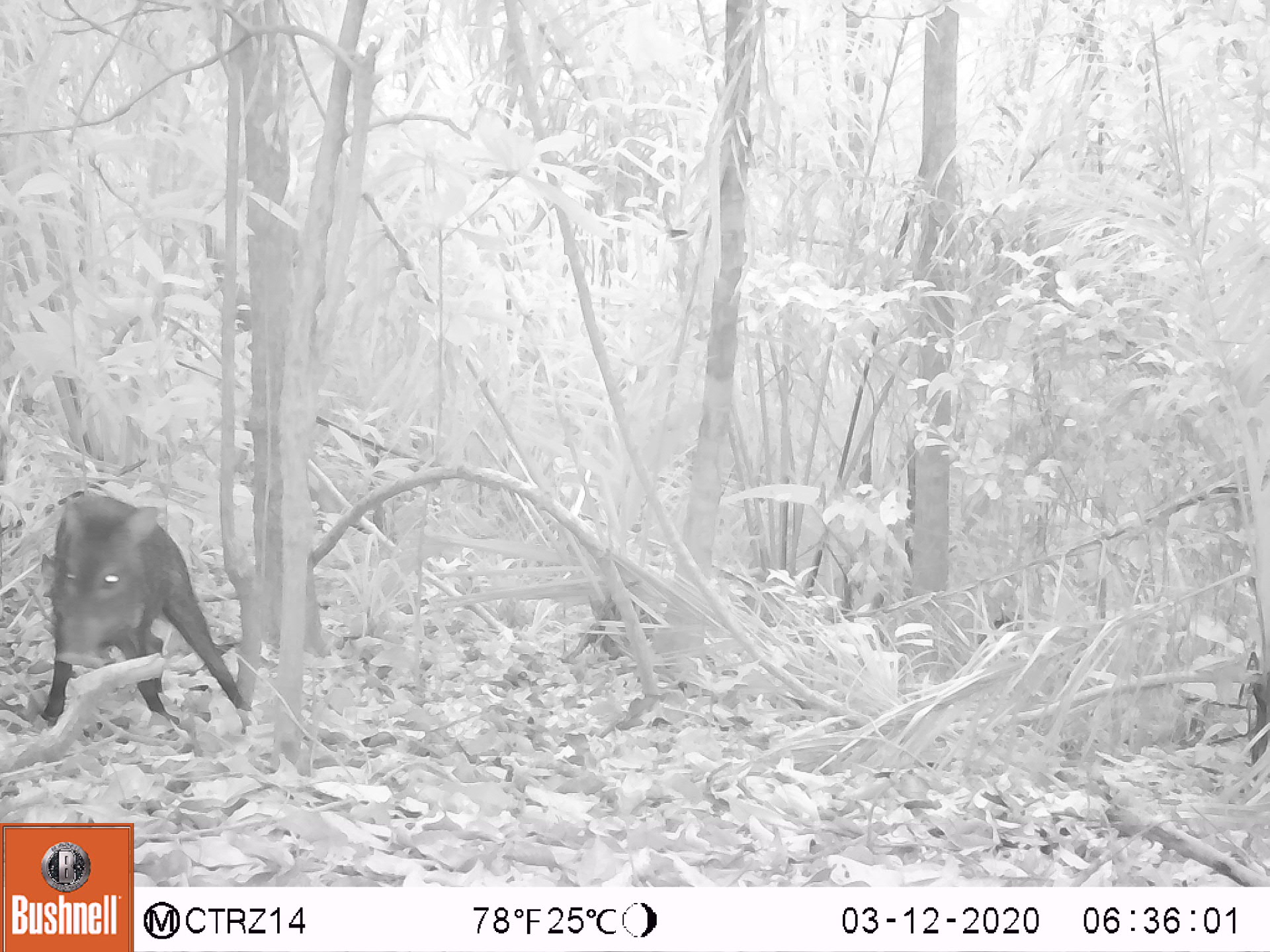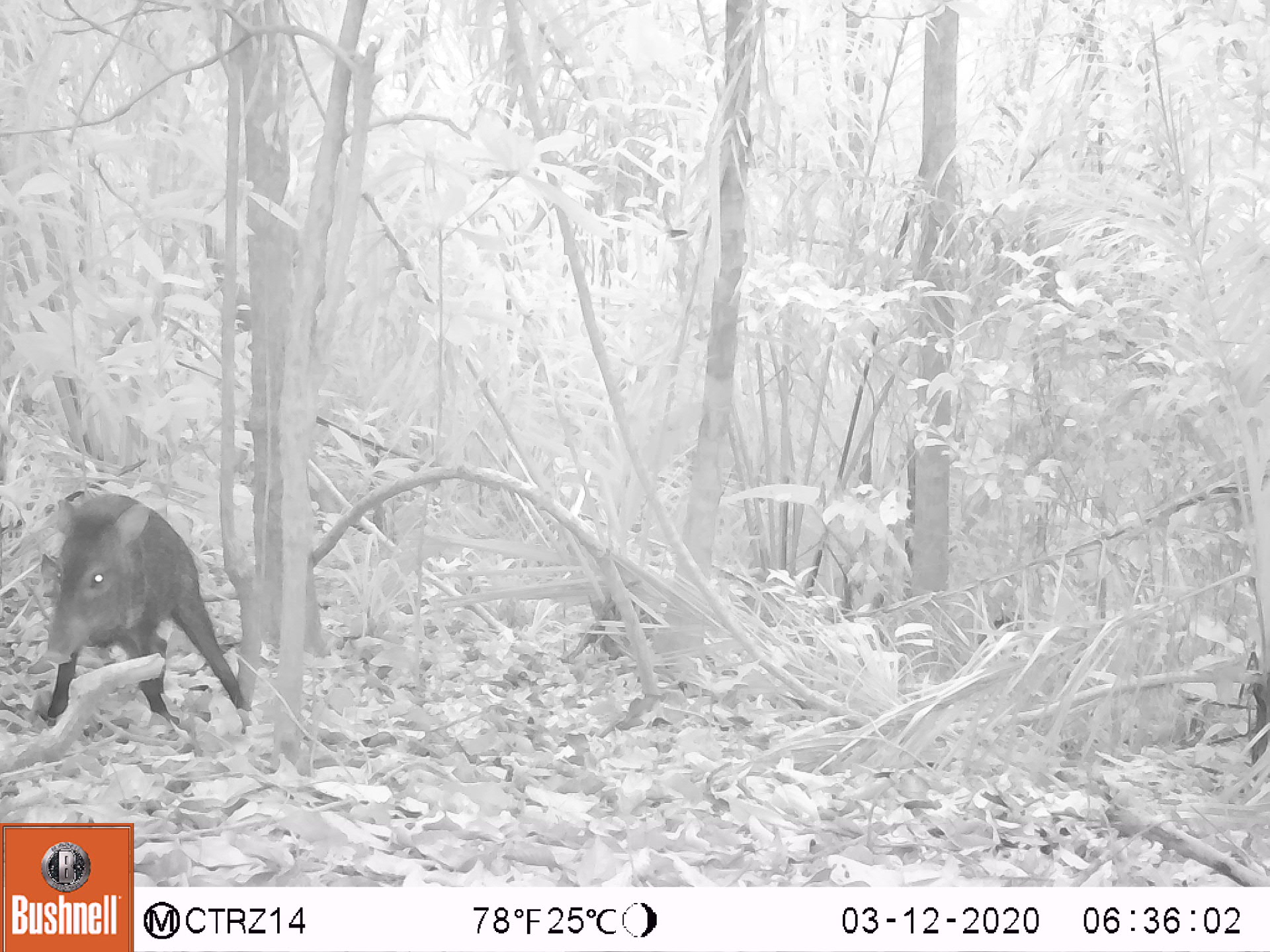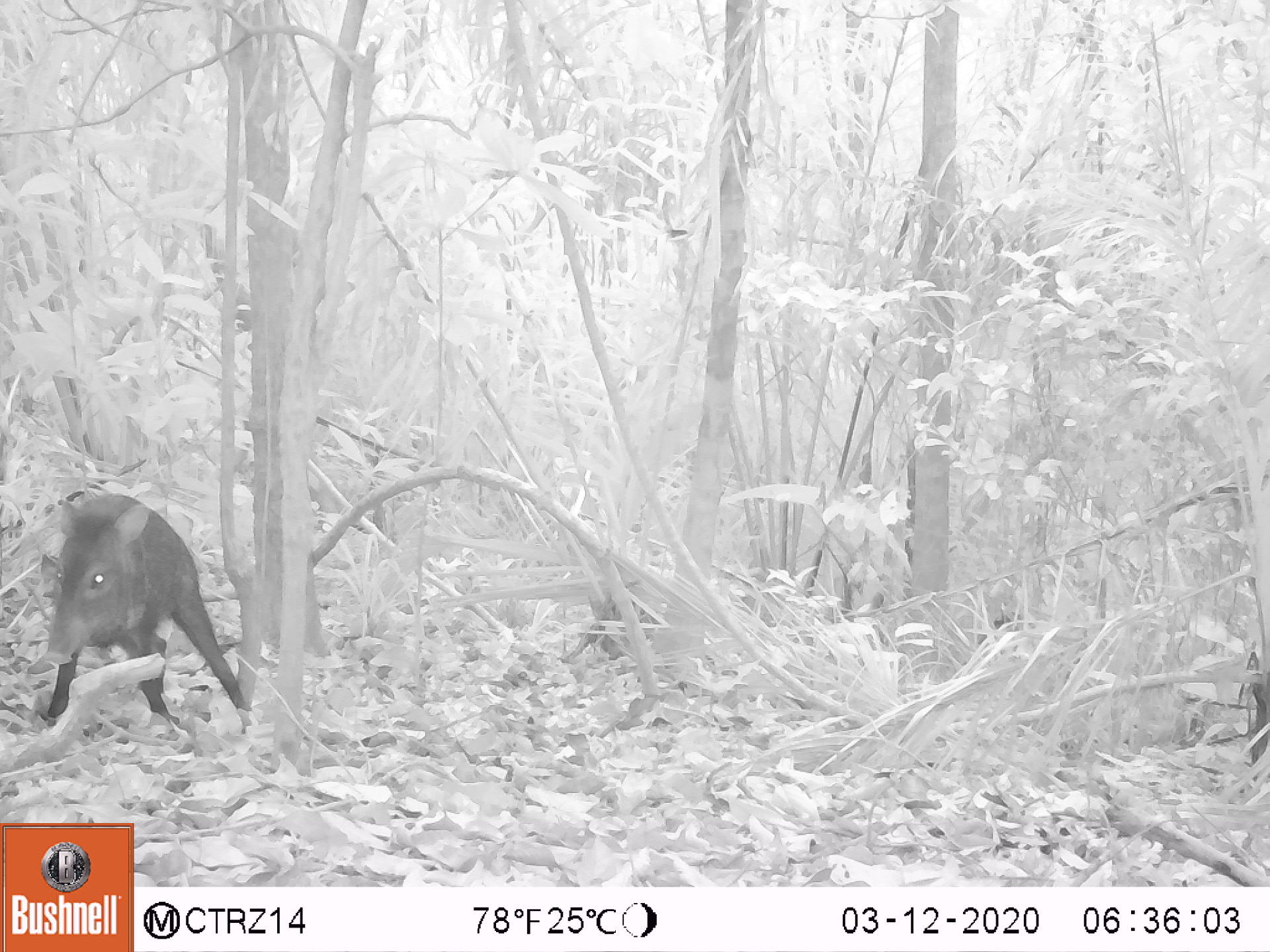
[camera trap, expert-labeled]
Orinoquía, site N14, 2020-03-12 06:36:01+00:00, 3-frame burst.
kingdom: Animalia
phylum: Chordata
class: Mammalia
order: Artiodactyla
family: Tayassuidae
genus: Pecari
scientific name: Pecari tajacu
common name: collared peccary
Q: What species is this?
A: Collared peccary (Pecari tajacu).